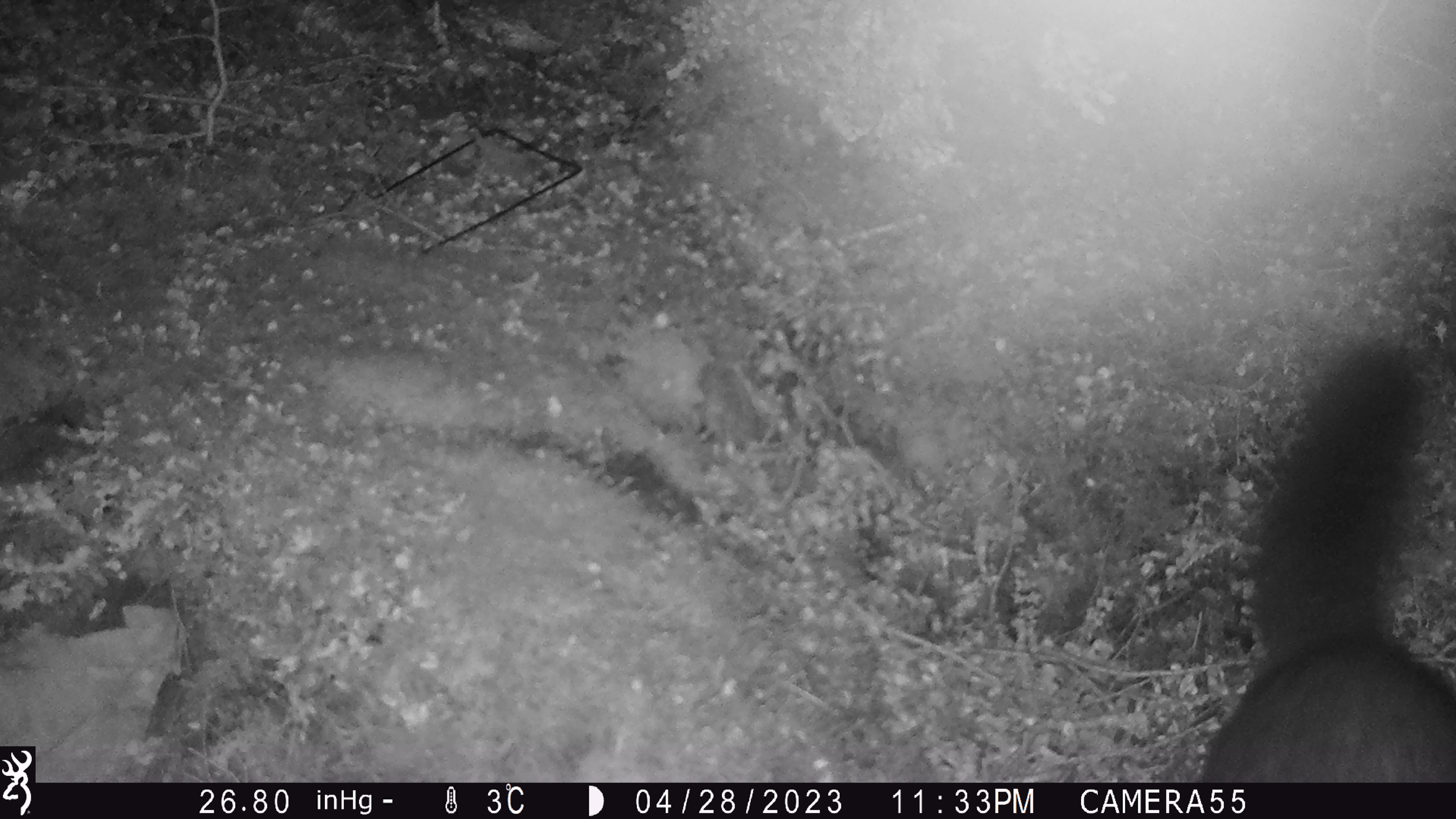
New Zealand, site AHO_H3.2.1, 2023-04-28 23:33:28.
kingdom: Animalia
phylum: Chordata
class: Mammalia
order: Carnivora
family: Mustelidae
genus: Mustela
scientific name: Mustela erminea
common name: stoat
Stoat (Mustela erminea).